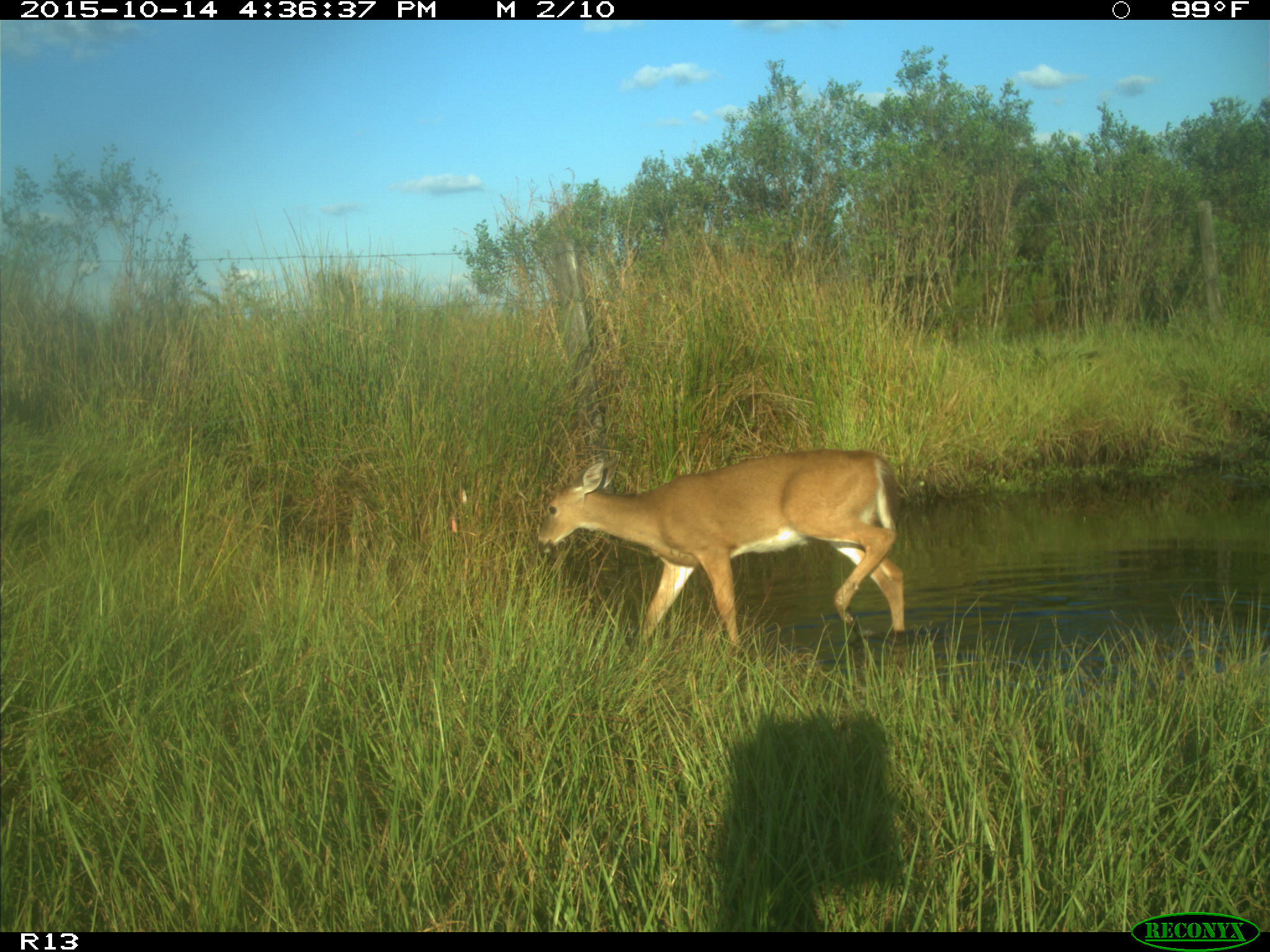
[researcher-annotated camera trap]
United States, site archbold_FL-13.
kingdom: Animalia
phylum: Chordata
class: Mammalia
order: Artiodactyla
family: Cervidae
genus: Odocoileus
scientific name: Odocoileus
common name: deer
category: unidentified deer